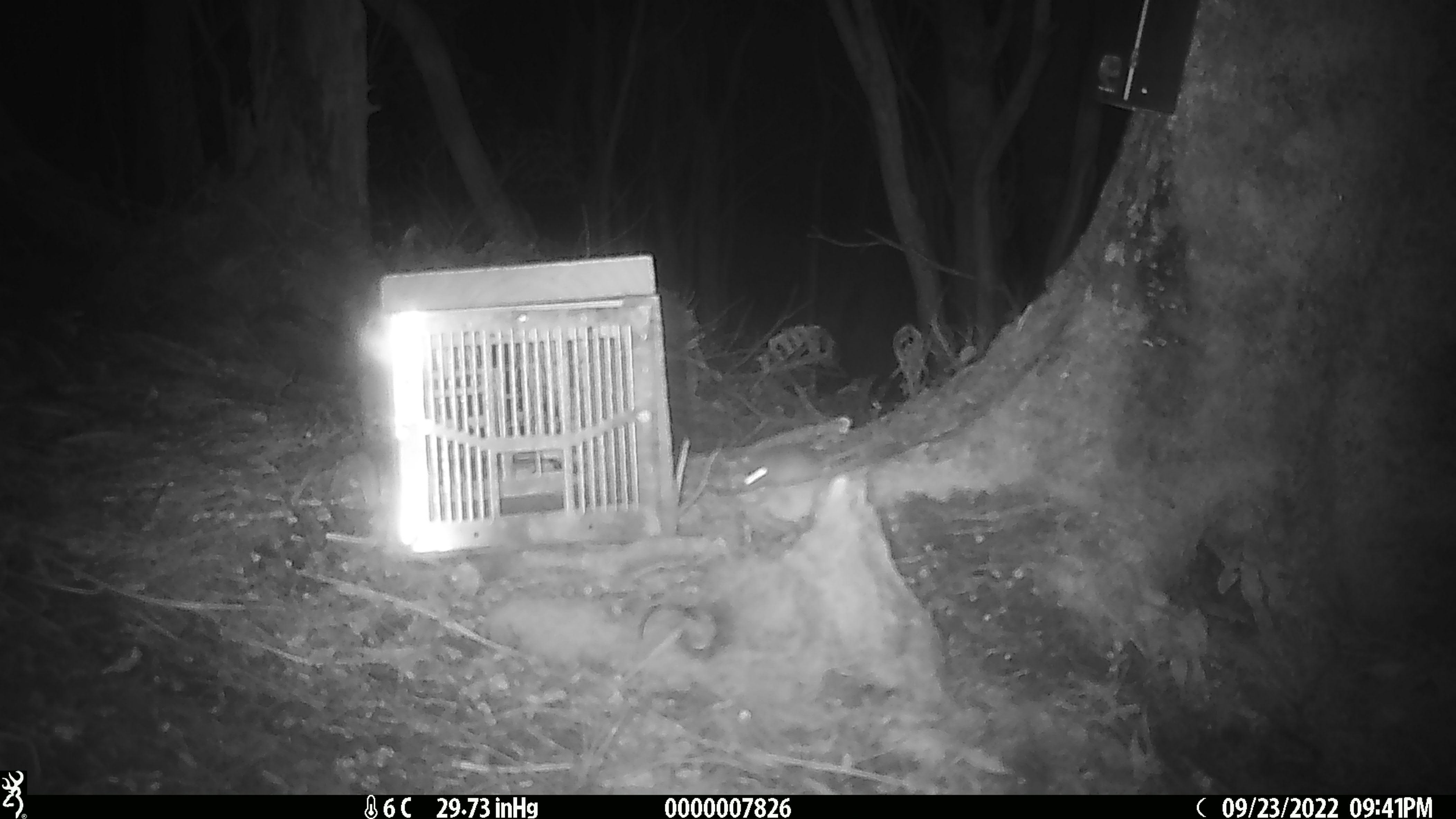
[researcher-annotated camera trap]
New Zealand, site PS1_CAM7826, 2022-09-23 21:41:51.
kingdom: Animalia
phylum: Chordata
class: Mammalia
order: Rodentia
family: Muridae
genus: Mus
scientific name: Mus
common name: mouse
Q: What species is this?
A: Mouse (Mus).